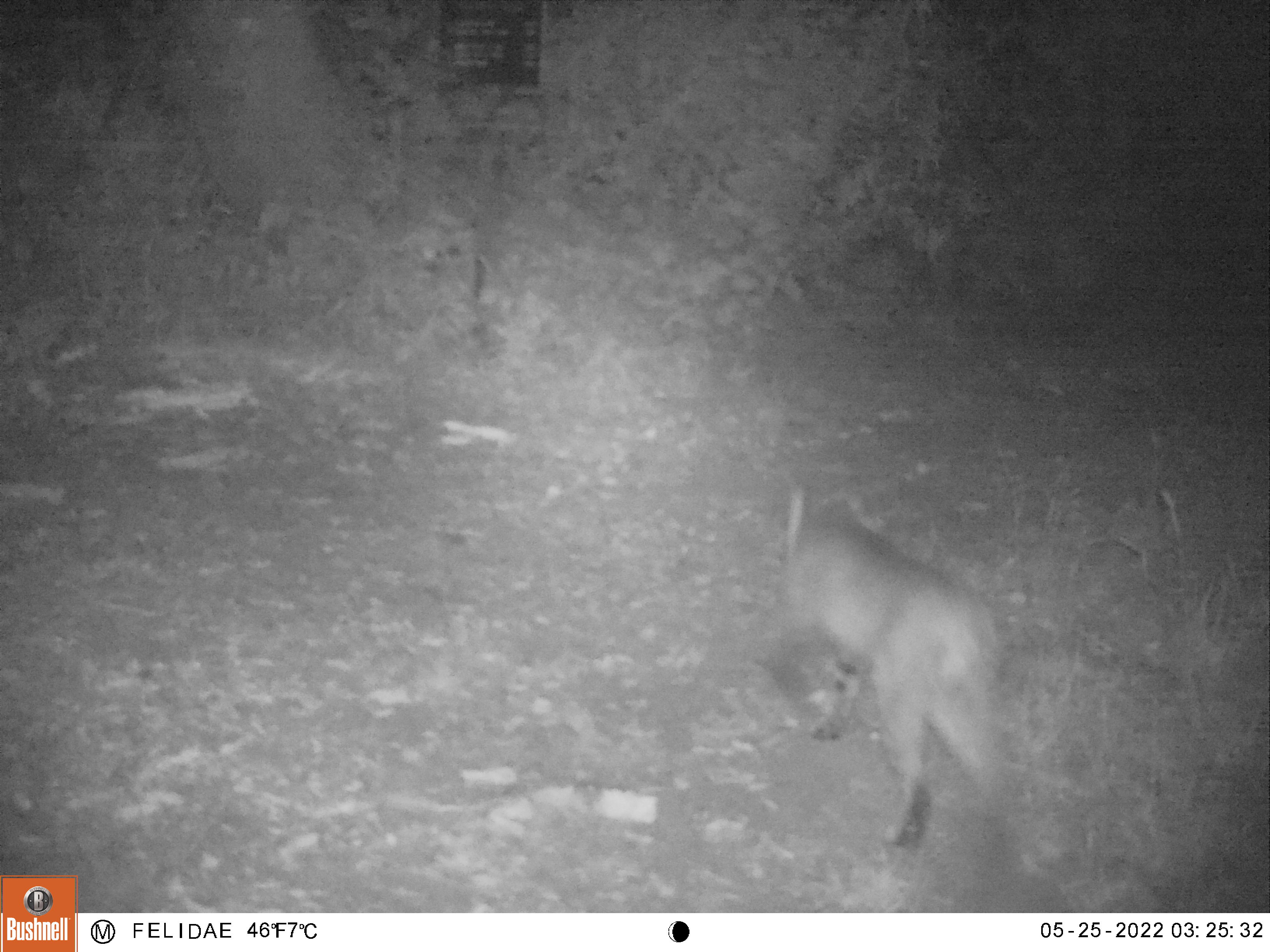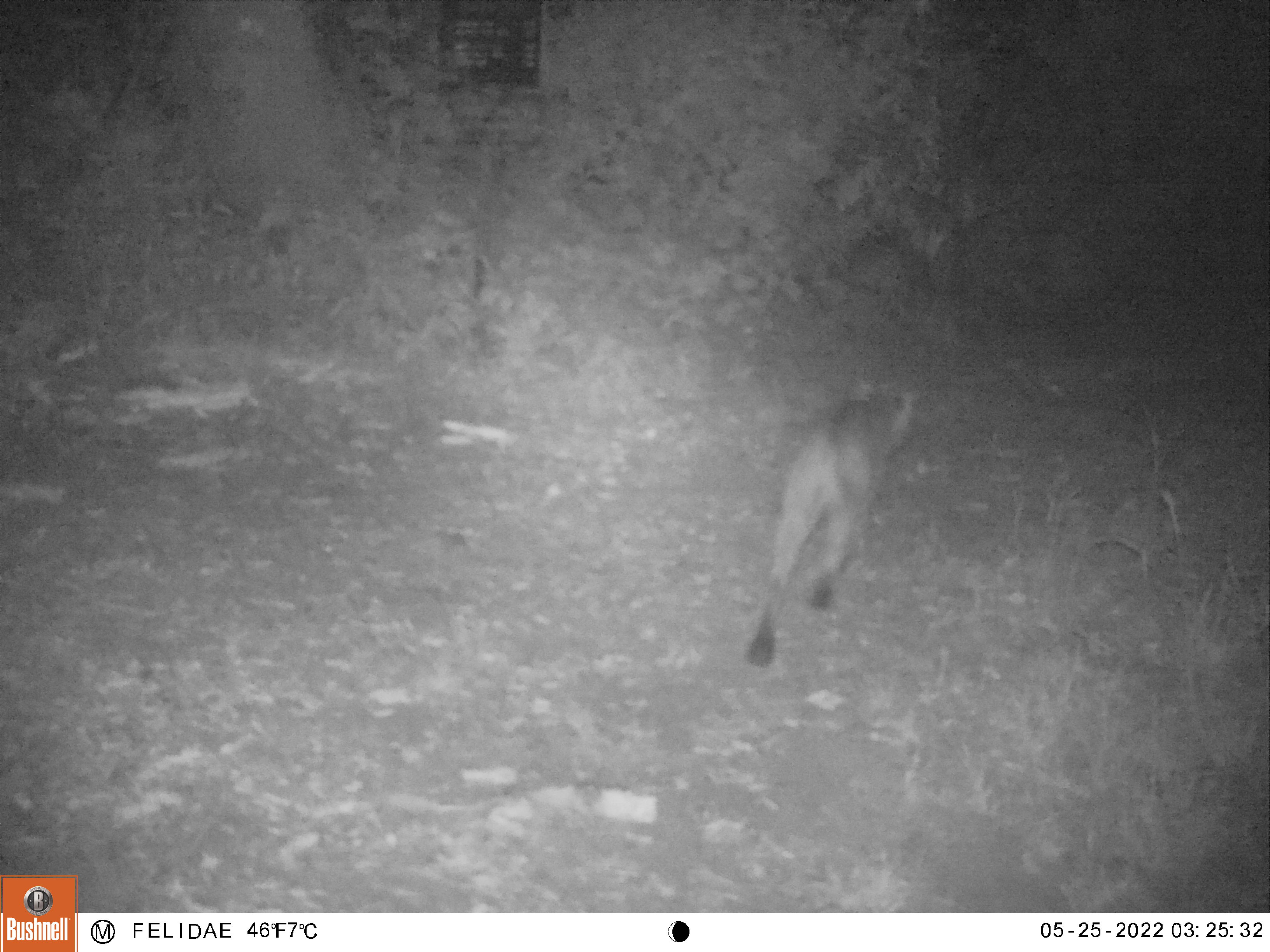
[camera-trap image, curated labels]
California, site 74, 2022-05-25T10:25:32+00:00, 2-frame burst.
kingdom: Animalia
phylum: Chordata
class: Mammalia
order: Carnivora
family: Felidae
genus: Lynx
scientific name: Lynx rufus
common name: bobcat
Bobcat (Lynx rufus).